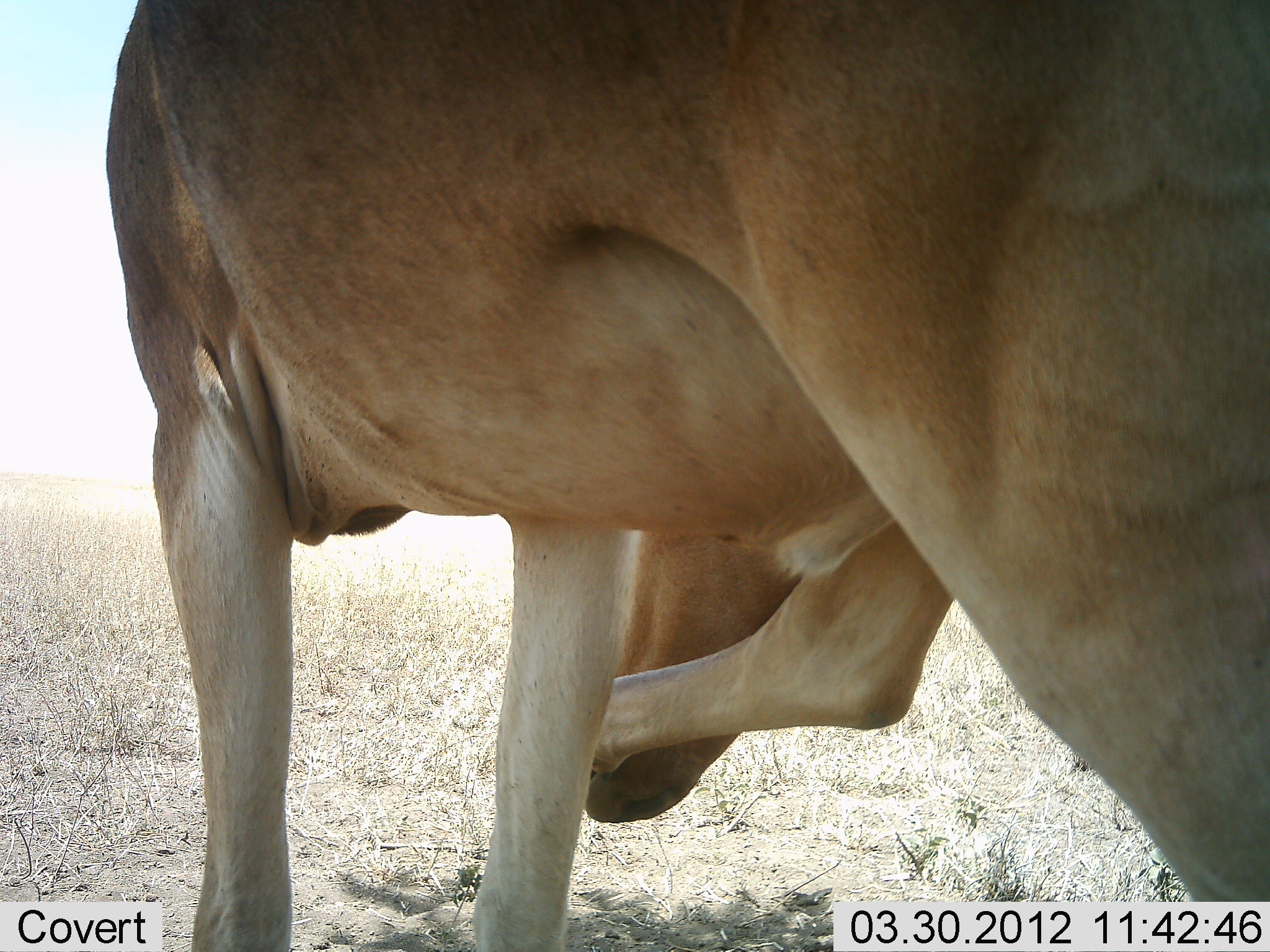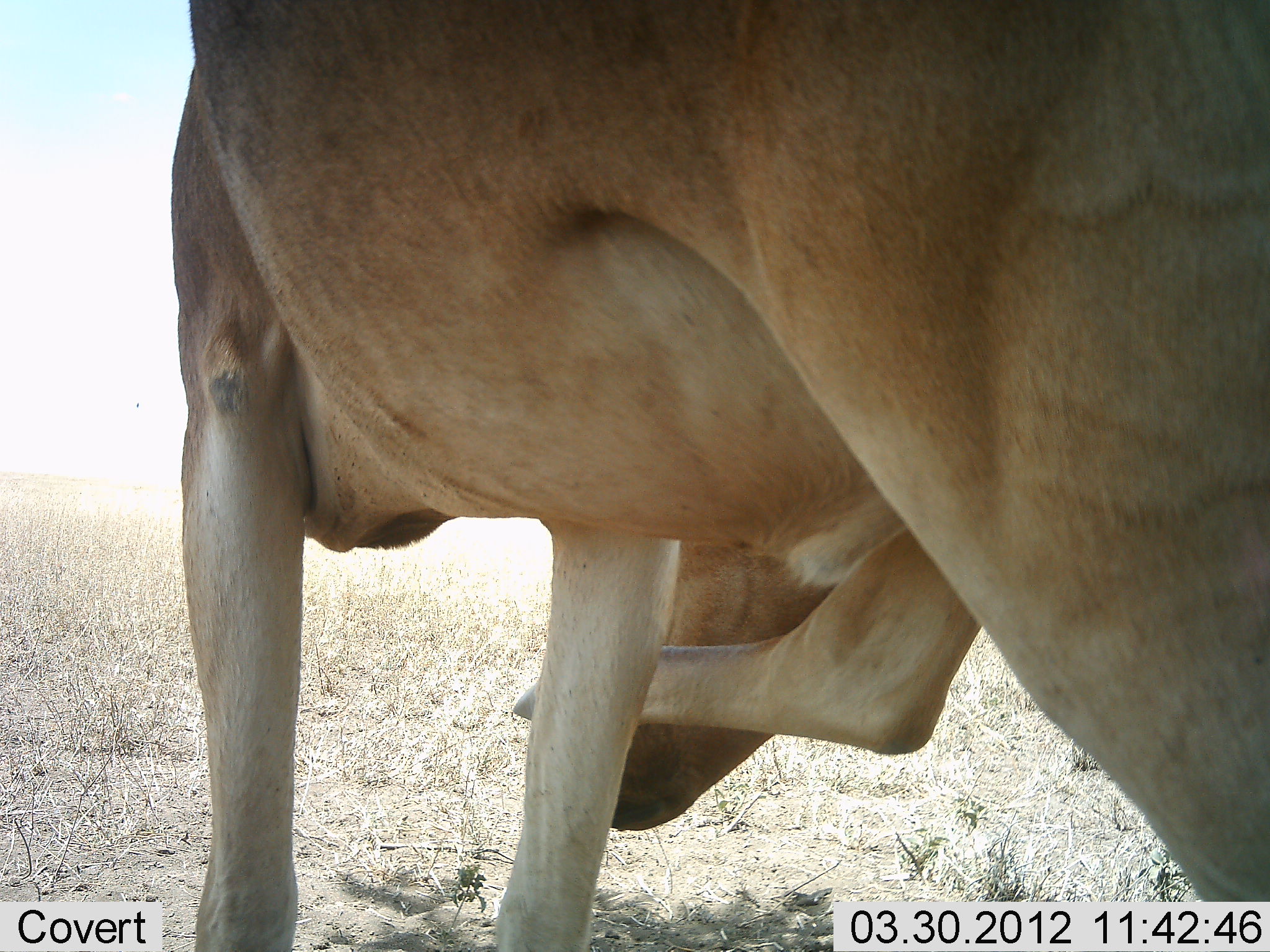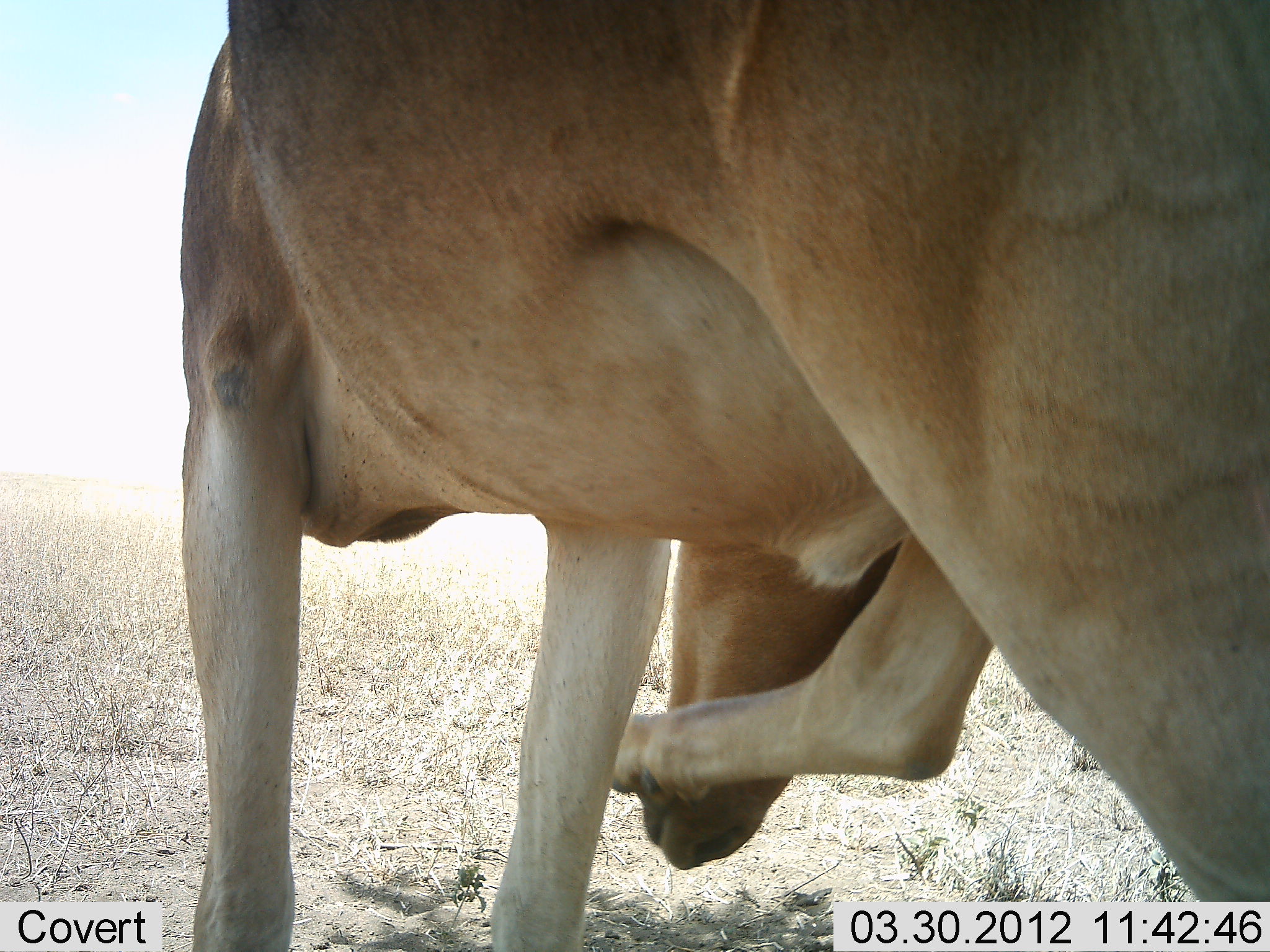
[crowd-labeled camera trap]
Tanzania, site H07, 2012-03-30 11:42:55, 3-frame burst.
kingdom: Animalia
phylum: Chordata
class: Mammalia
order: Artiodactyla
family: Bovidae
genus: Alcelaphus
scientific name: Alcelaphus buselaphus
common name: hartebeest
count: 1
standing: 82%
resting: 9%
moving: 0%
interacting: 9%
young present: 0%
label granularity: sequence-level